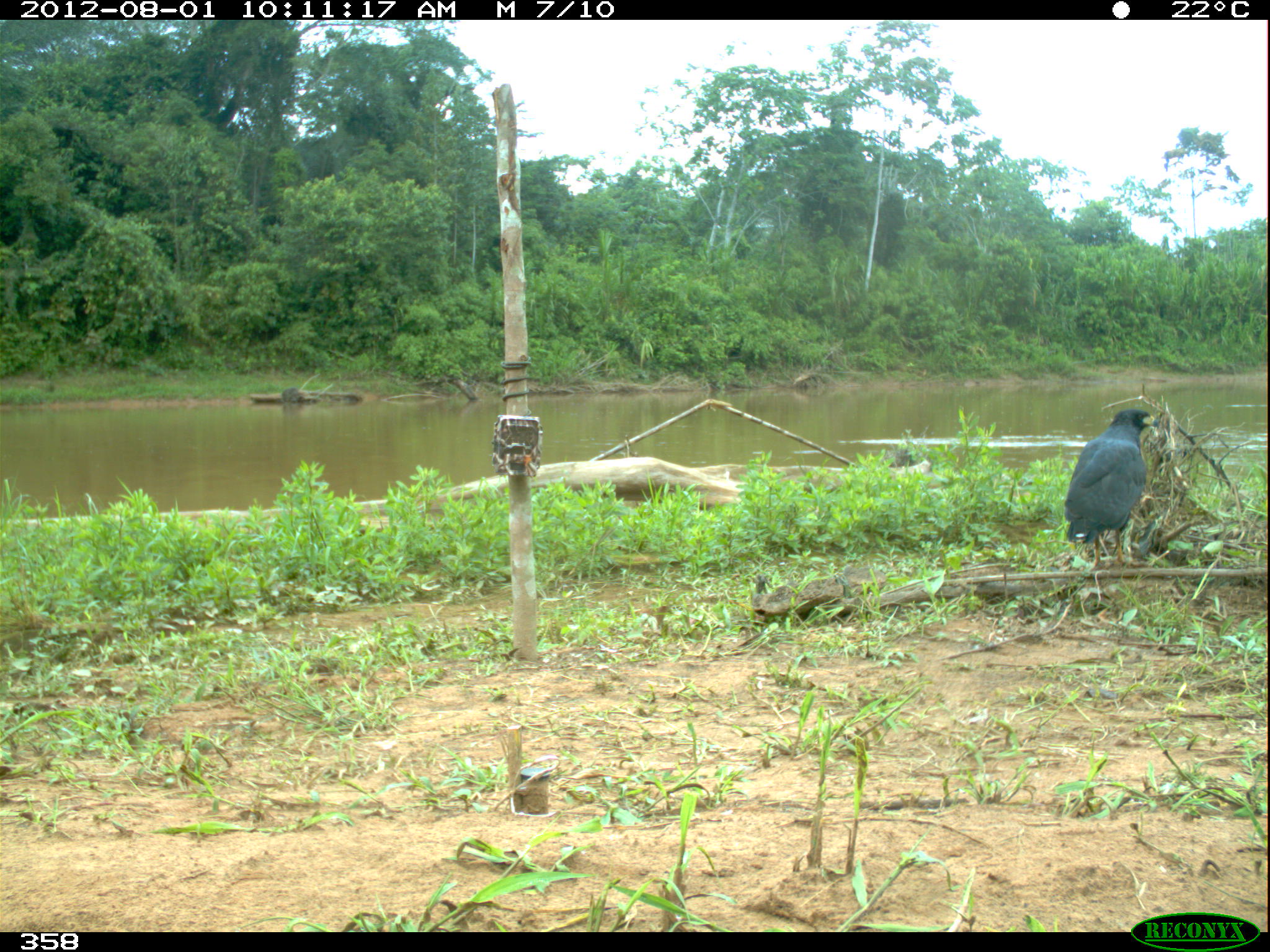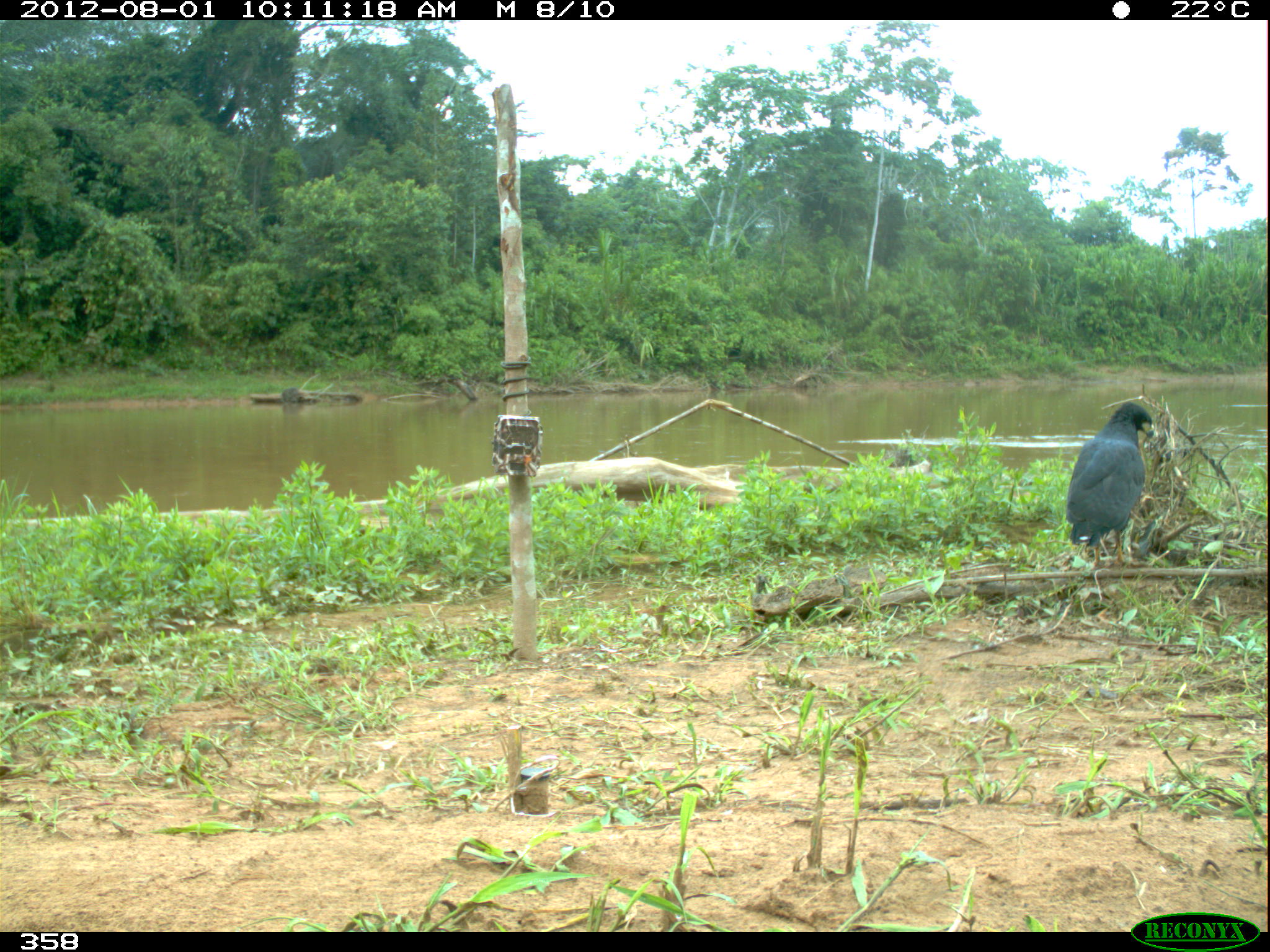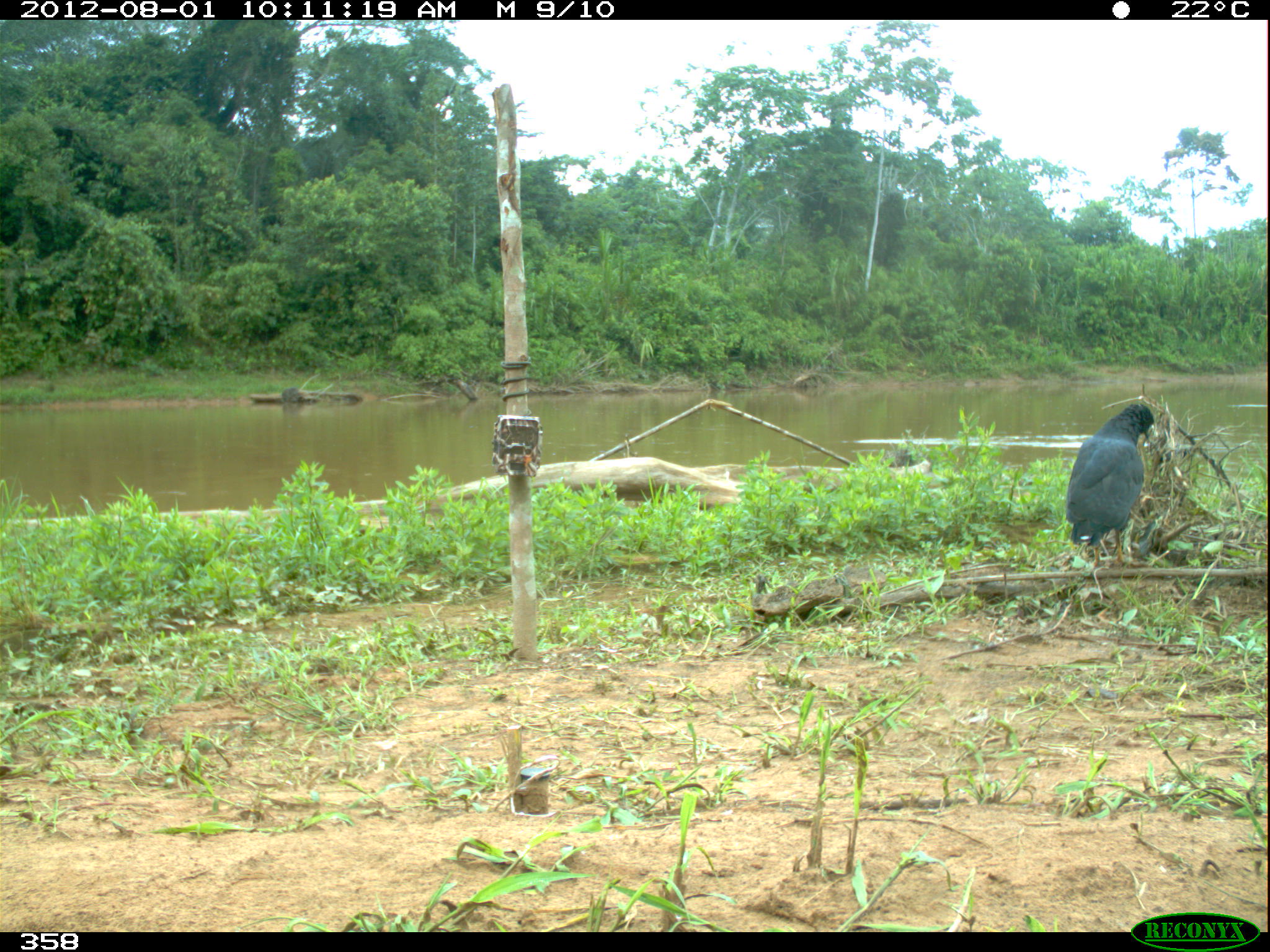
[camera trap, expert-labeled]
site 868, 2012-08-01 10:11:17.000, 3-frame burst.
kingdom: Animalia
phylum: Chordata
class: Aves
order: Accipitriformes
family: Accipitridae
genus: Buteogallus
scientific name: Buteogallus urubitinga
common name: great black hawk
Buteogallus urubitinga (great black hawk).